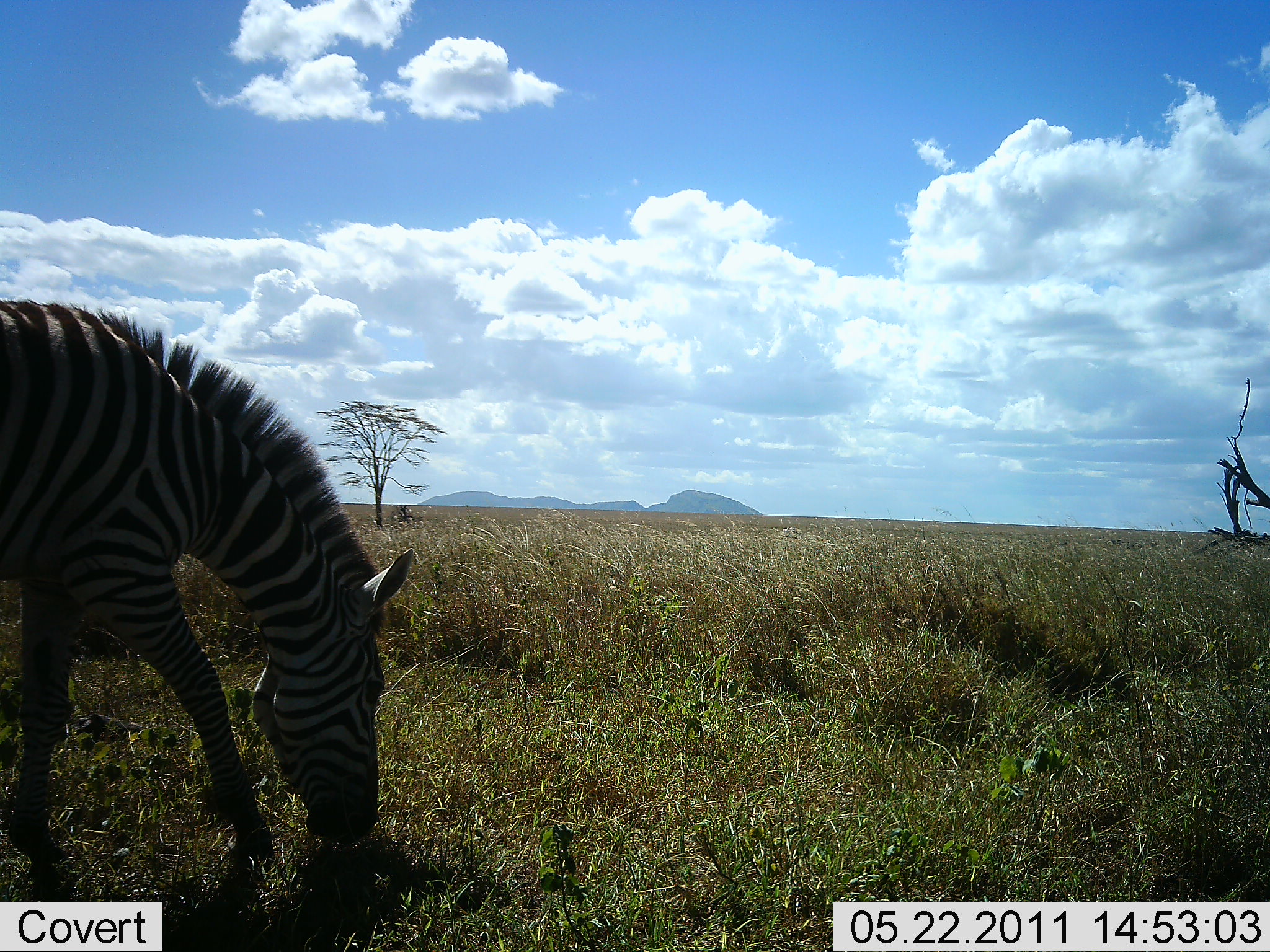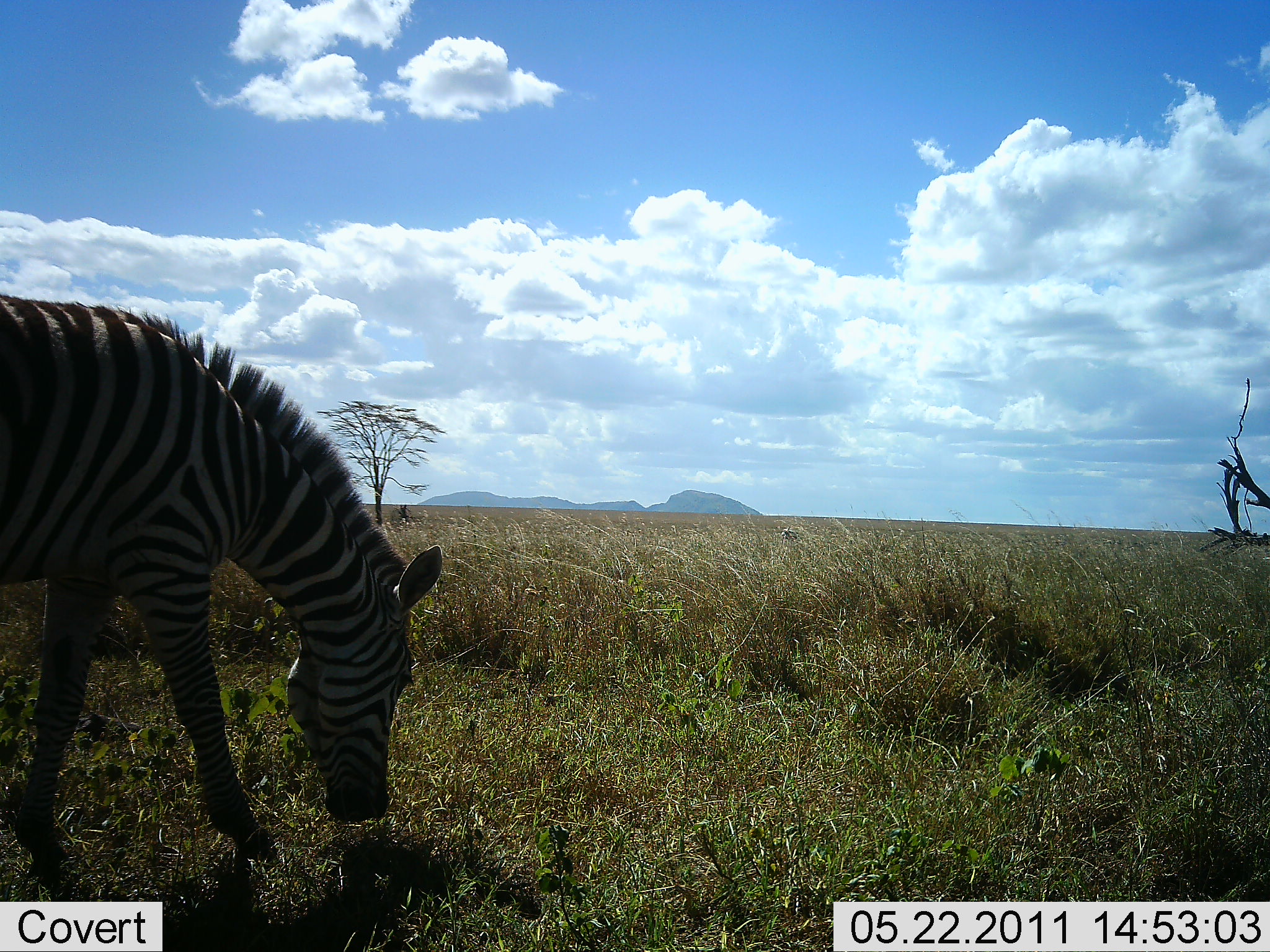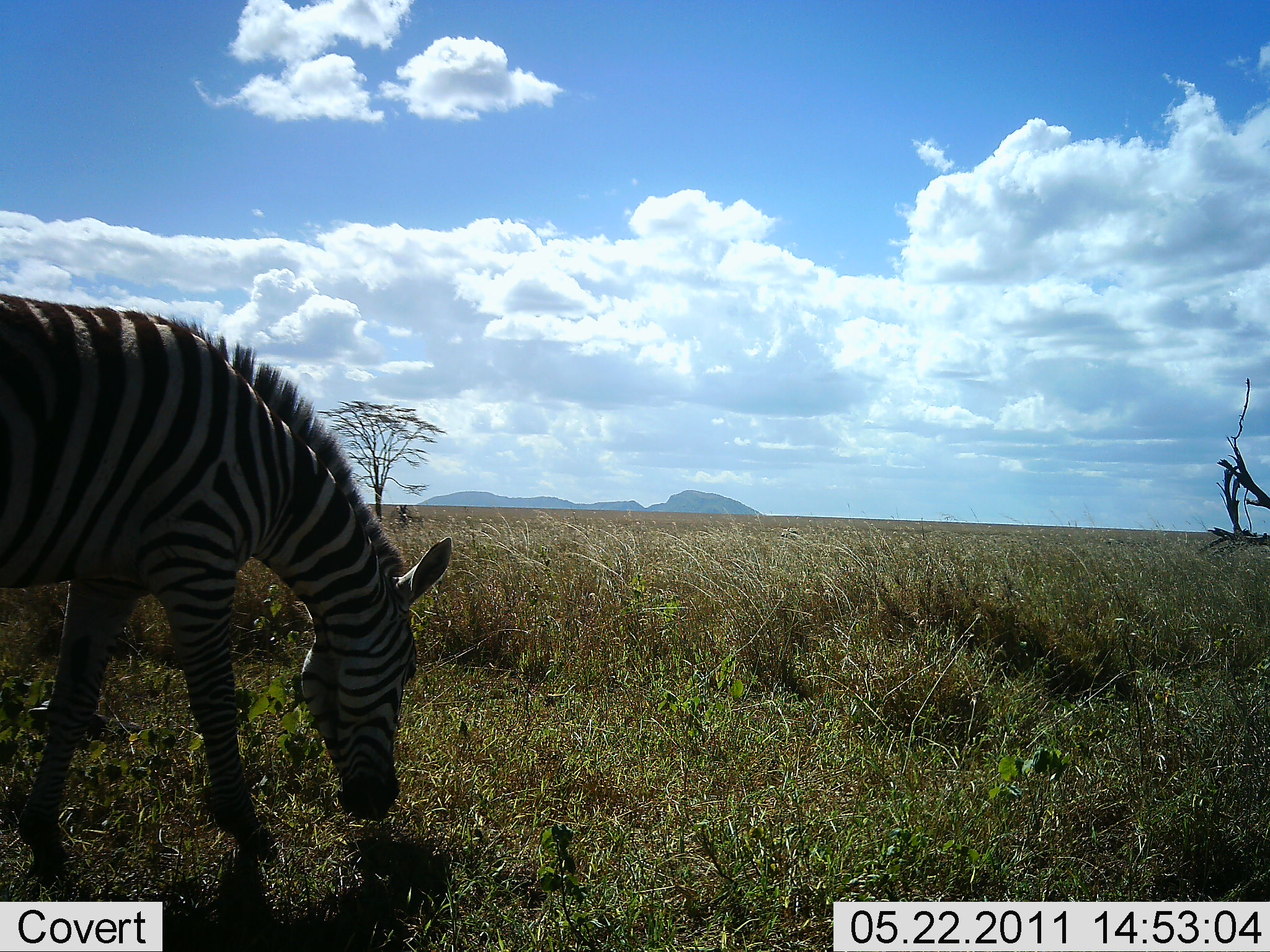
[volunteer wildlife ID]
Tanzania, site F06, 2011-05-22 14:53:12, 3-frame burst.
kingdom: Animalia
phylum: Chordata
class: Mammalia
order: Perissodactyla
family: Equidae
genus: Equus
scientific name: Equus quagga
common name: plains zebra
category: zebra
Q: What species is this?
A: Zebra (plains zebra) (Equus quagga).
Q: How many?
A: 1.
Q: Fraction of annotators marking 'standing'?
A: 0%.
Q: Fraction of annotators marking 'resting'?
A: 0%.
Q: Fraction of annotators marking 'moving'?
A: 18%.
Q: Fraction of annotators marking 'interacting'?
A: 0%.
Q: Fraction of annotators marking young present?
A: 0%.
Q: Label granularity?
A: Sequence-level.